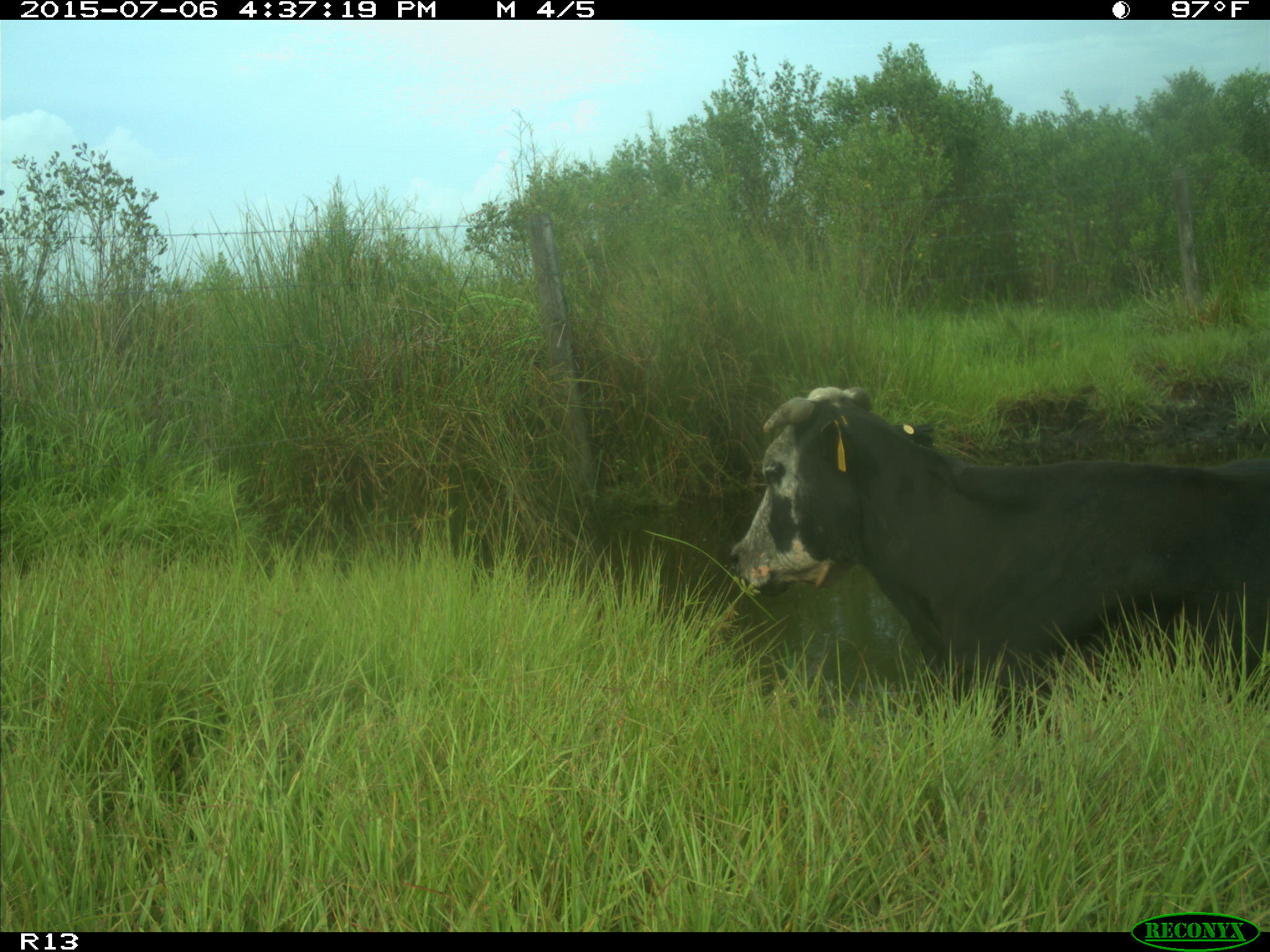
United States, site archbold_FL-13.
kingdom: Animalia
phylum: Chordata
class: Mammalia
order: Artiodactyla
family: Bovidae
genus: Bos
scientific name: Bos taurus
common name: domestic cow